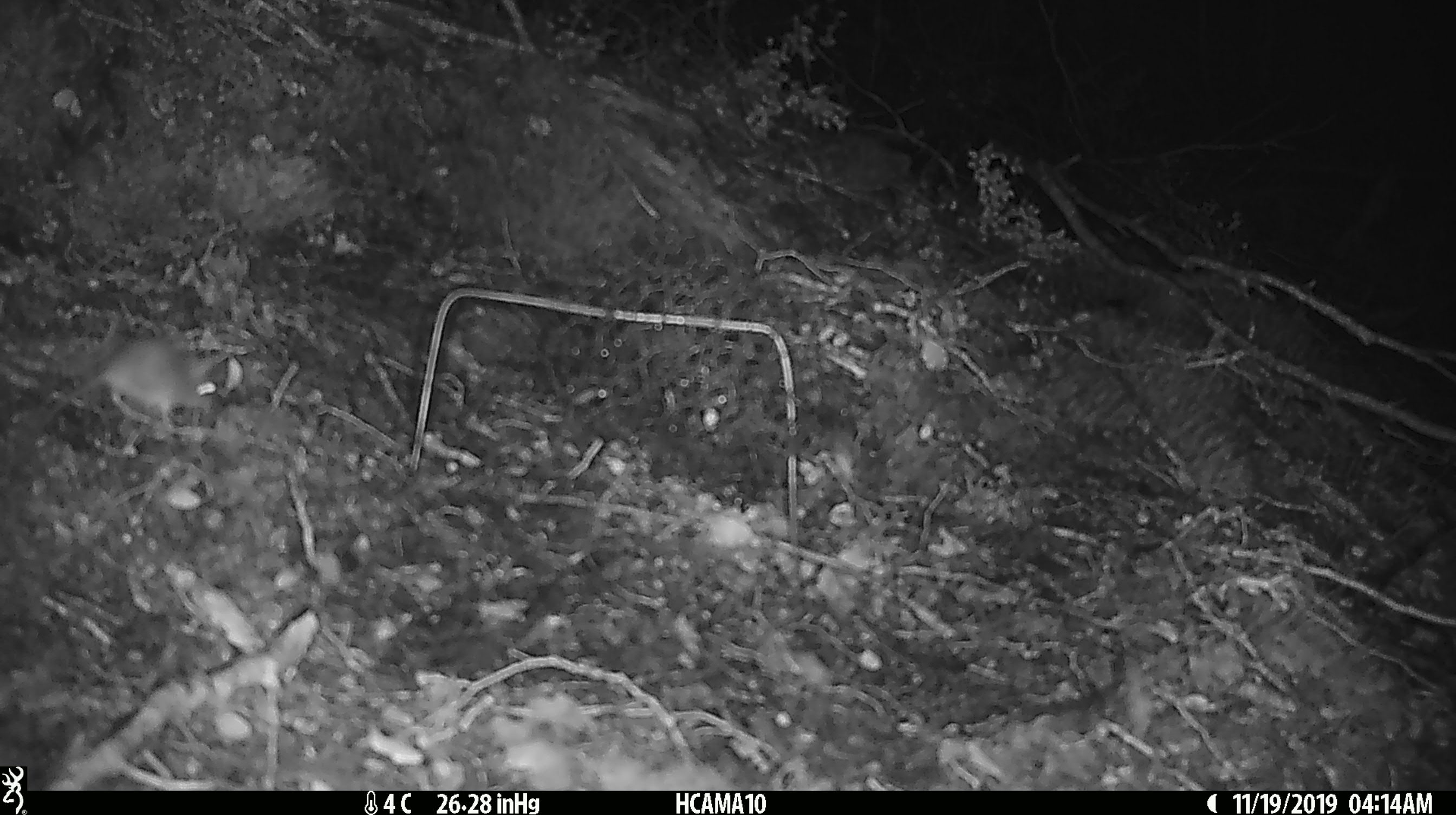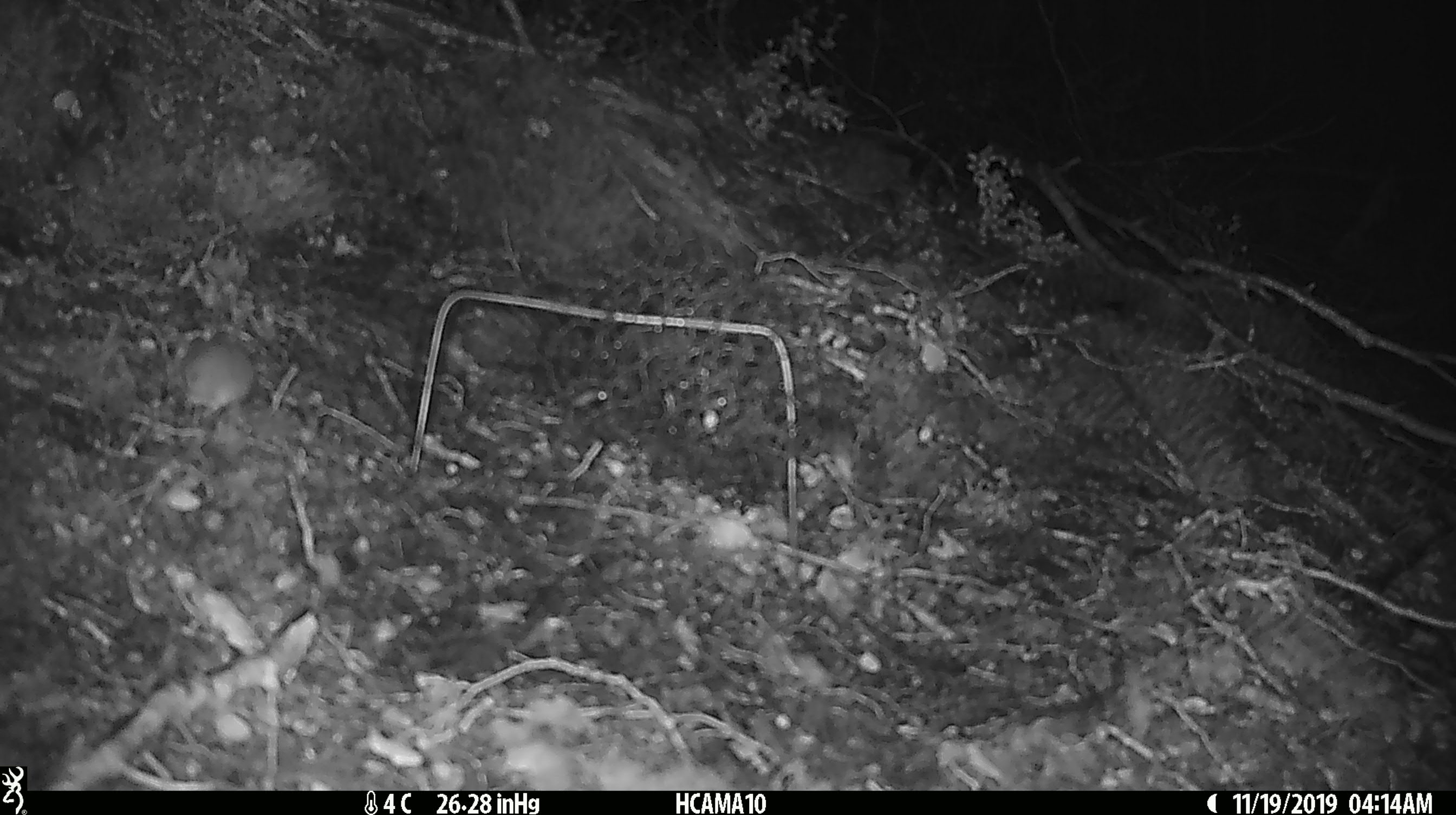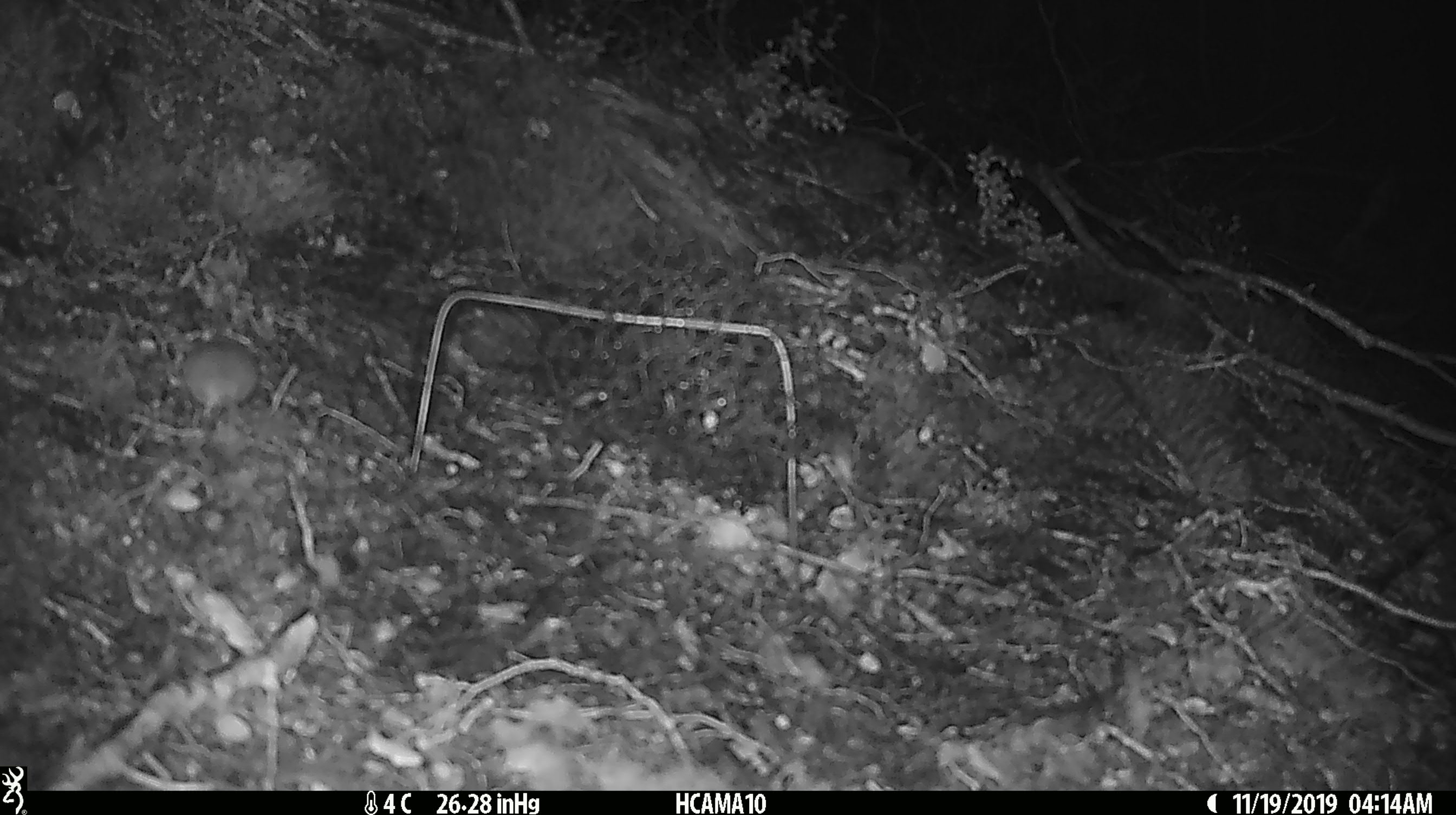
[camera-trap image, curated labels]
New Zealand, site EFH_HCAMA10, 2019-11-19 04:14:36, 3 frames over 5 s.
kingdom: Animalia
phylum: Chordata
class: Mammalia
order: Rodentia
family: Muridae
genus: Mus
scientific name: Mus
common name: mouse